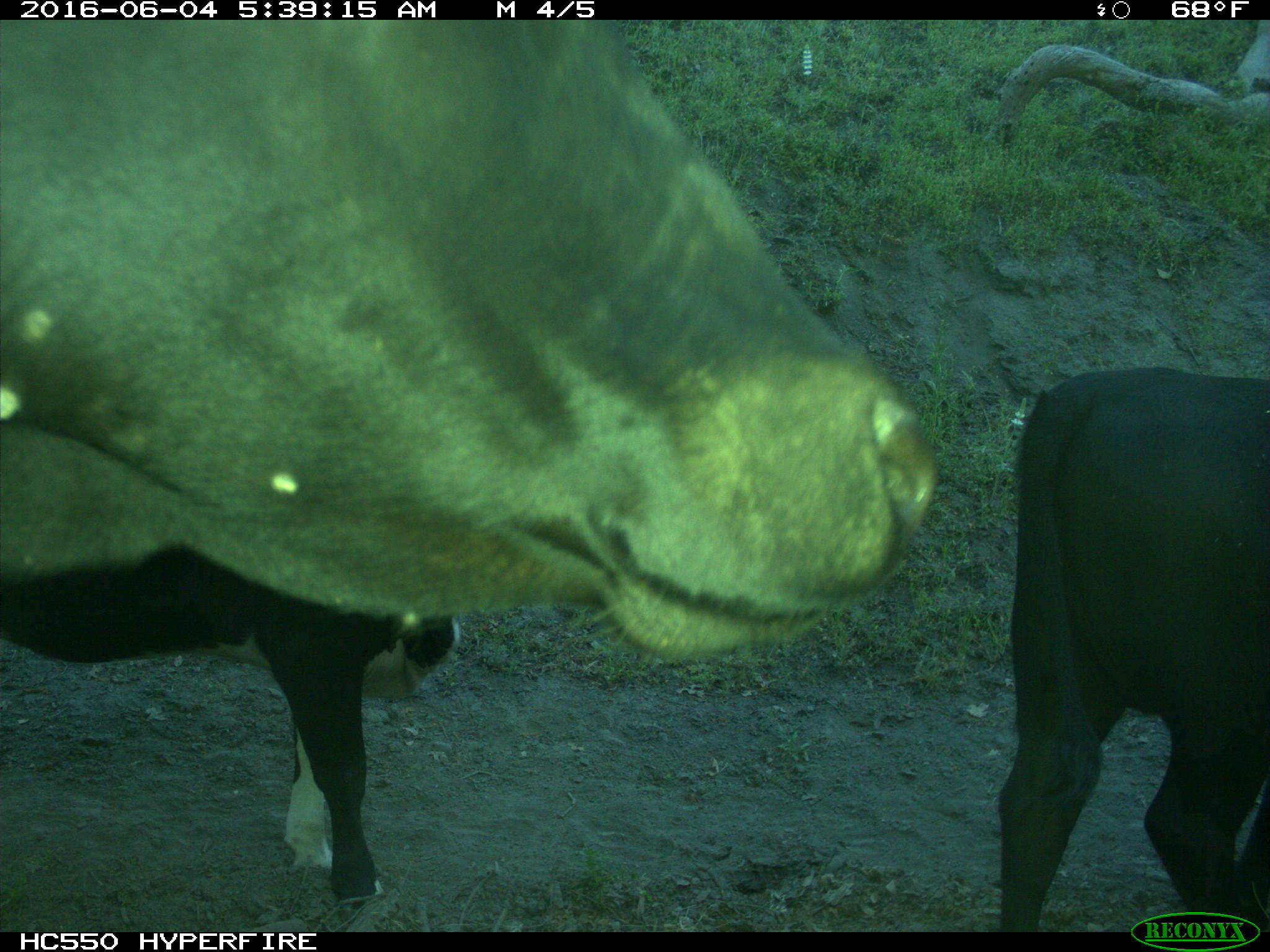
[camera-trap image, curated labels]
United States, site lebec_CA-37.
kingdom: Animalia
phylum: Chordata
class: Mammalia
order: Artiodactyla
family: Bovidae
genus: Bos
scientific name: Bos taurus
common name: domestic cow